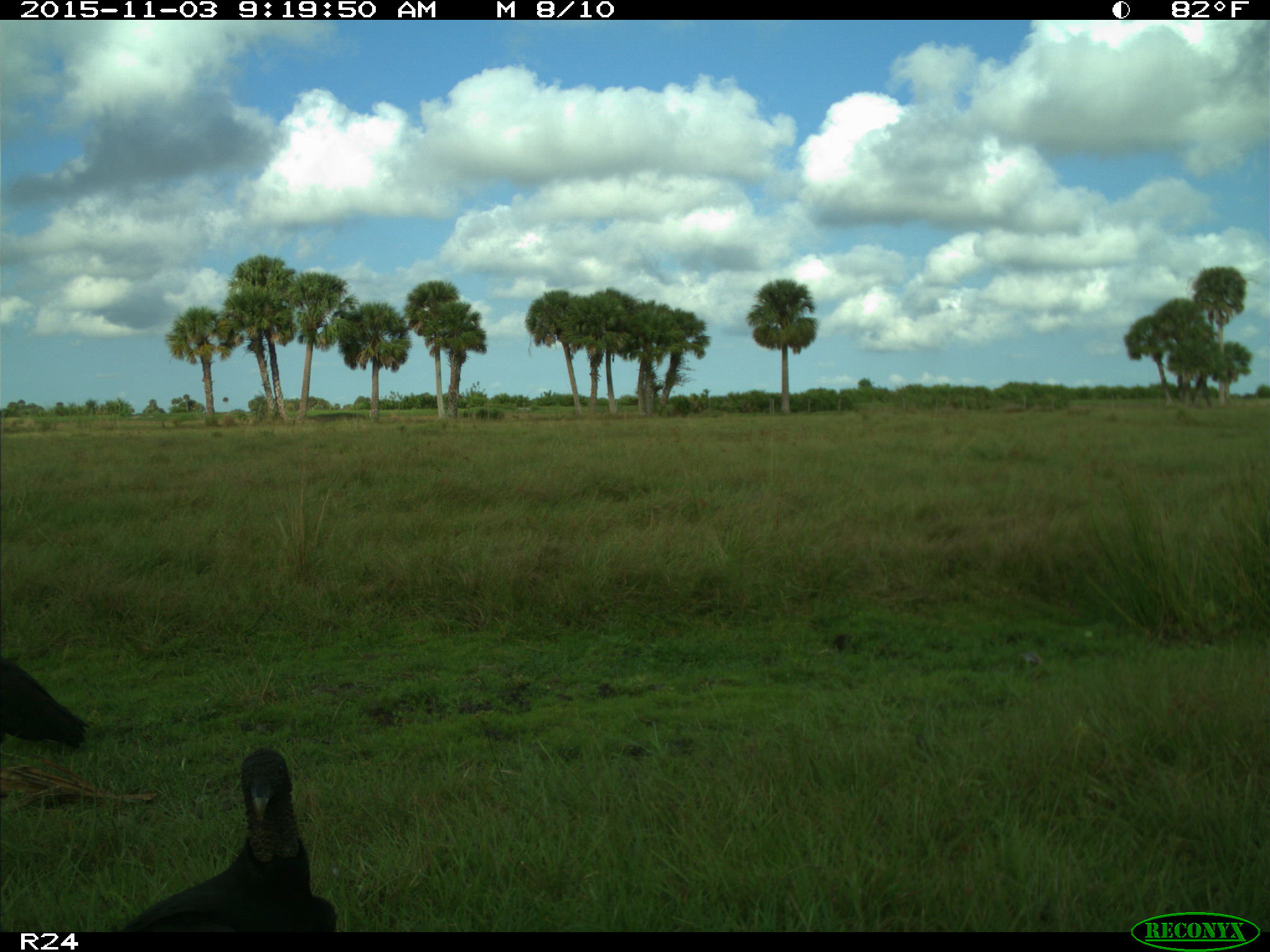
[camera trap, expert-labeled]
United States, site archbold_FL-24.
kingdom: Animalia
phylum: Chordata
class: Aves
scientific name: Aves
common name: birds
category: unidentified bird